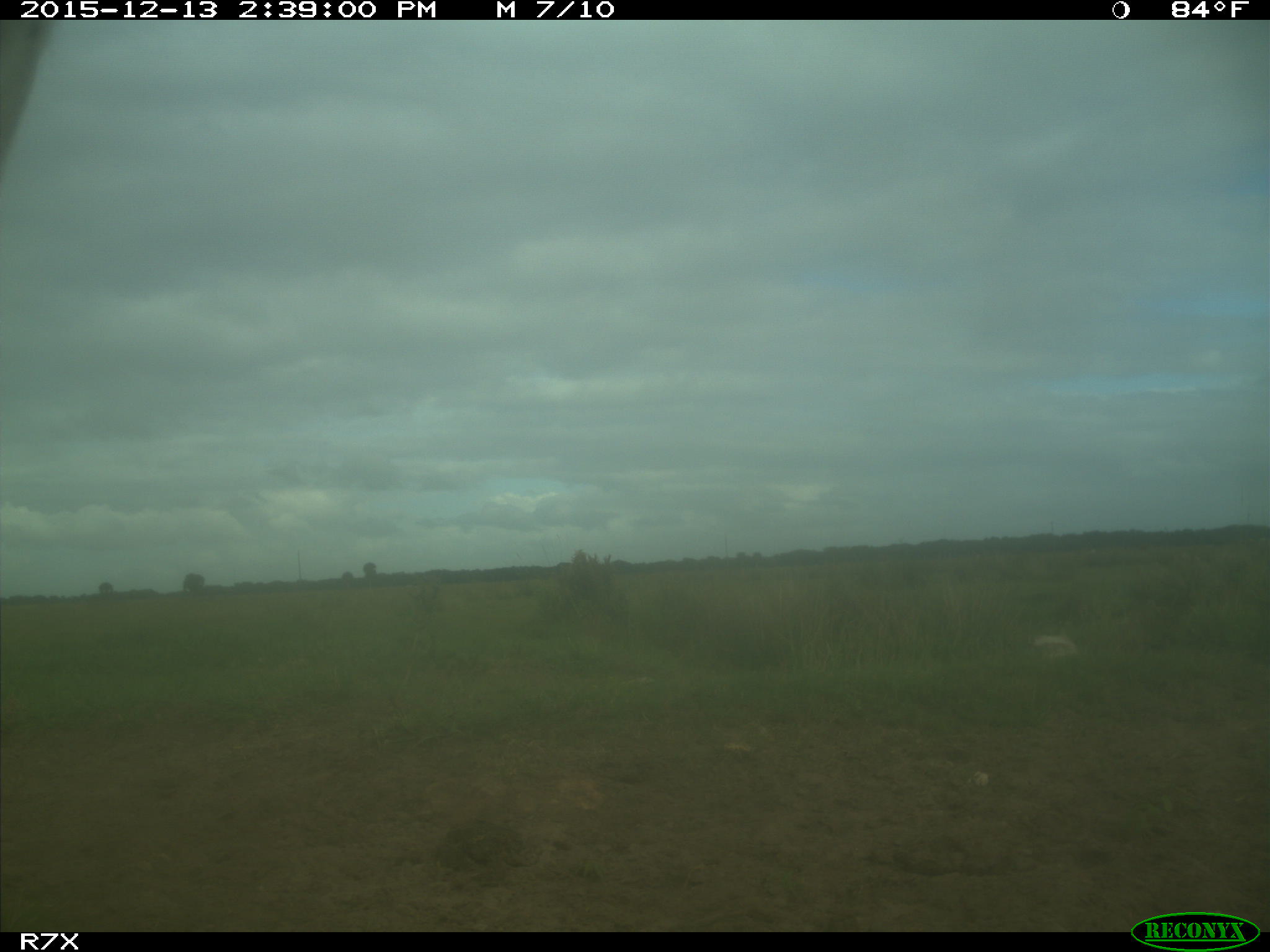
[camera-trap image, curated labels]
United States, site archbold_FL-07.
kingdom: Animalia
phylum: Chordata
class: Mammalia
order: Artiodactyla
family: Bovidae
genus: Bos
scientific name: Bos taurus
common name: domestic cow